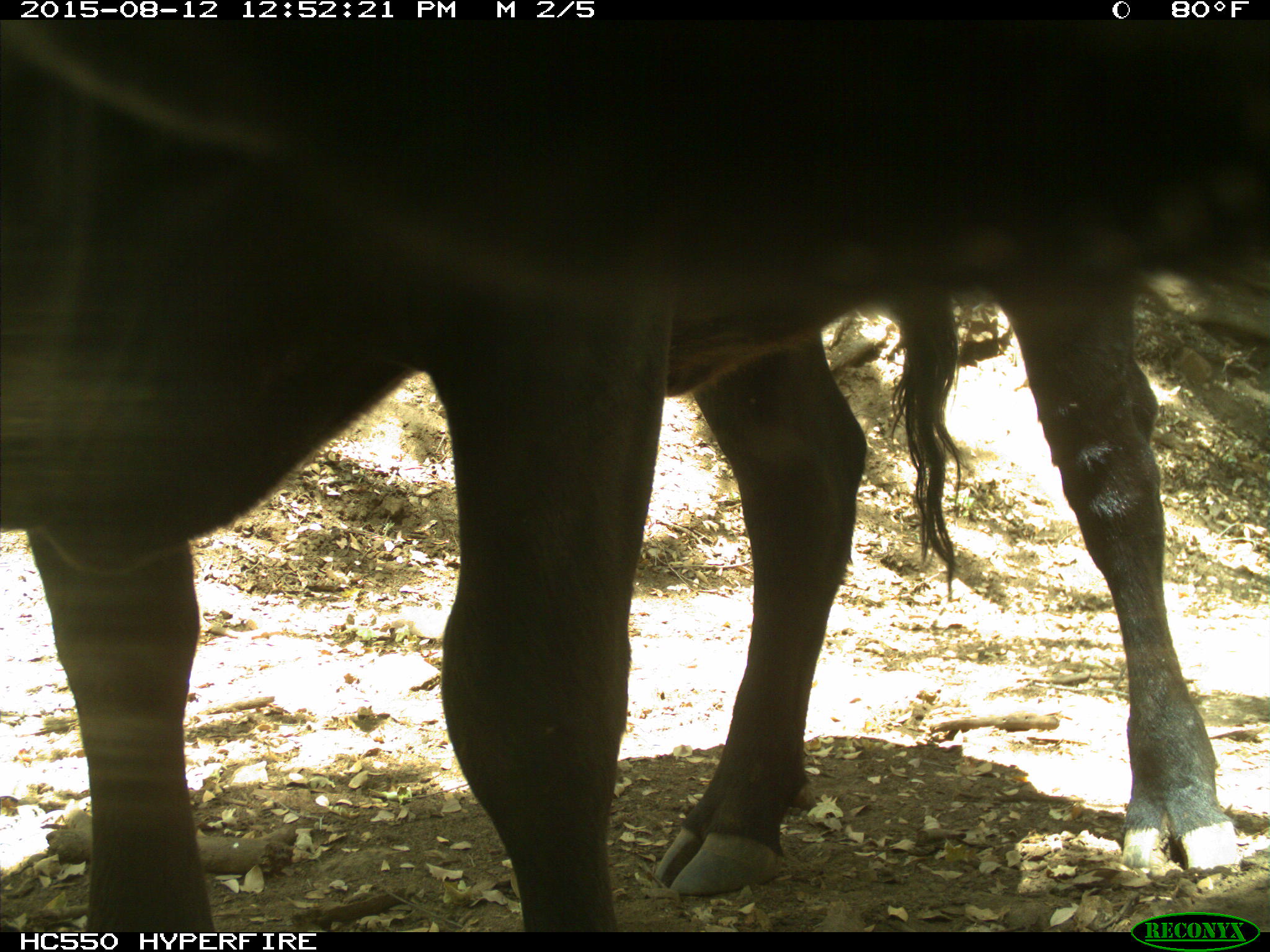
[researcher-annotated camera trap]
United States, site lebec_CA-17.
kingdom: Animalia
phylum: Chordata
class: Mammalia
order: Artiodactyla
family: Bovidae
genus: Bos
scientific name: Bos taurus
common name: domestic cow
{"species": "Bos taurus (domestic cow)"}